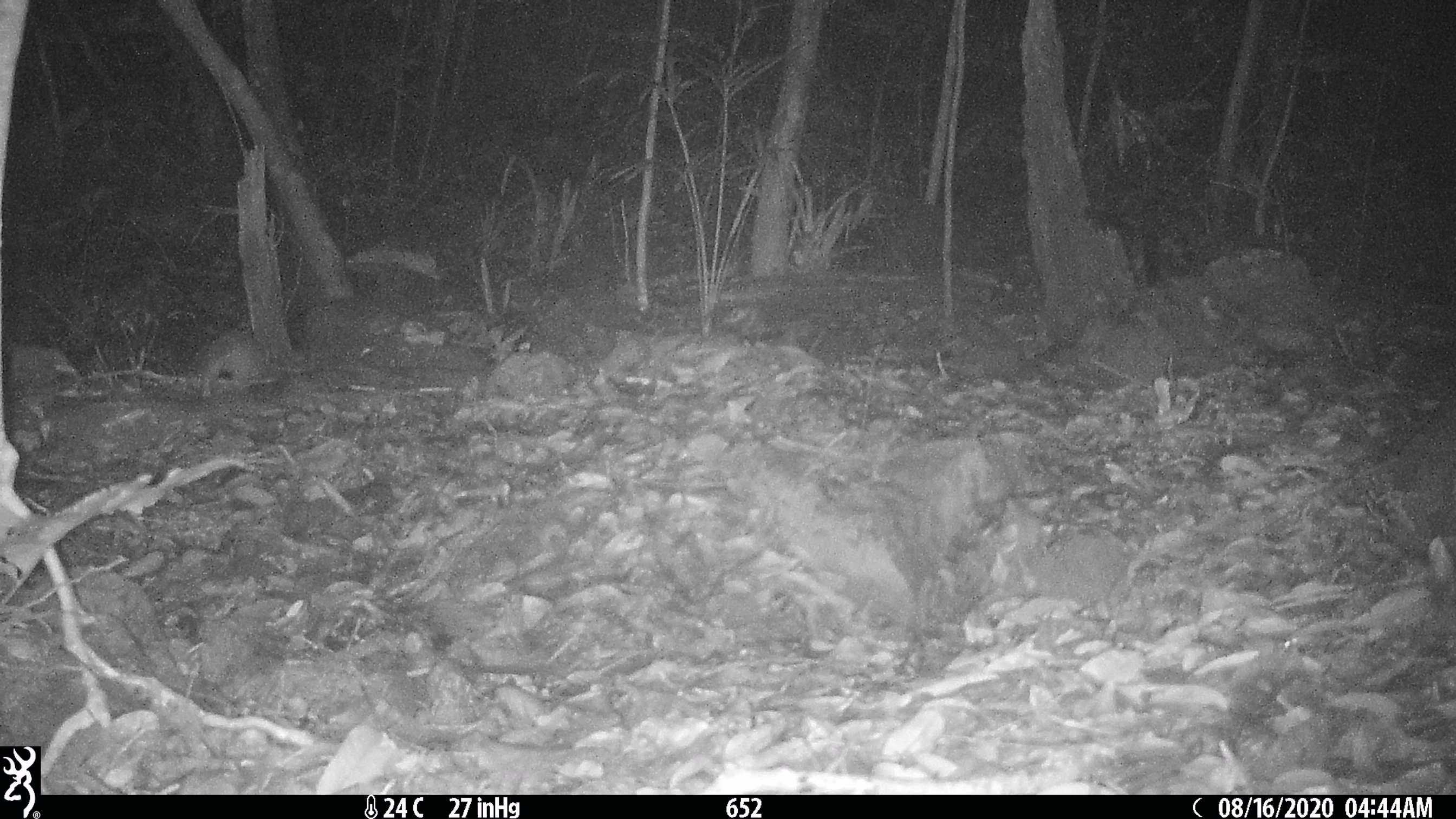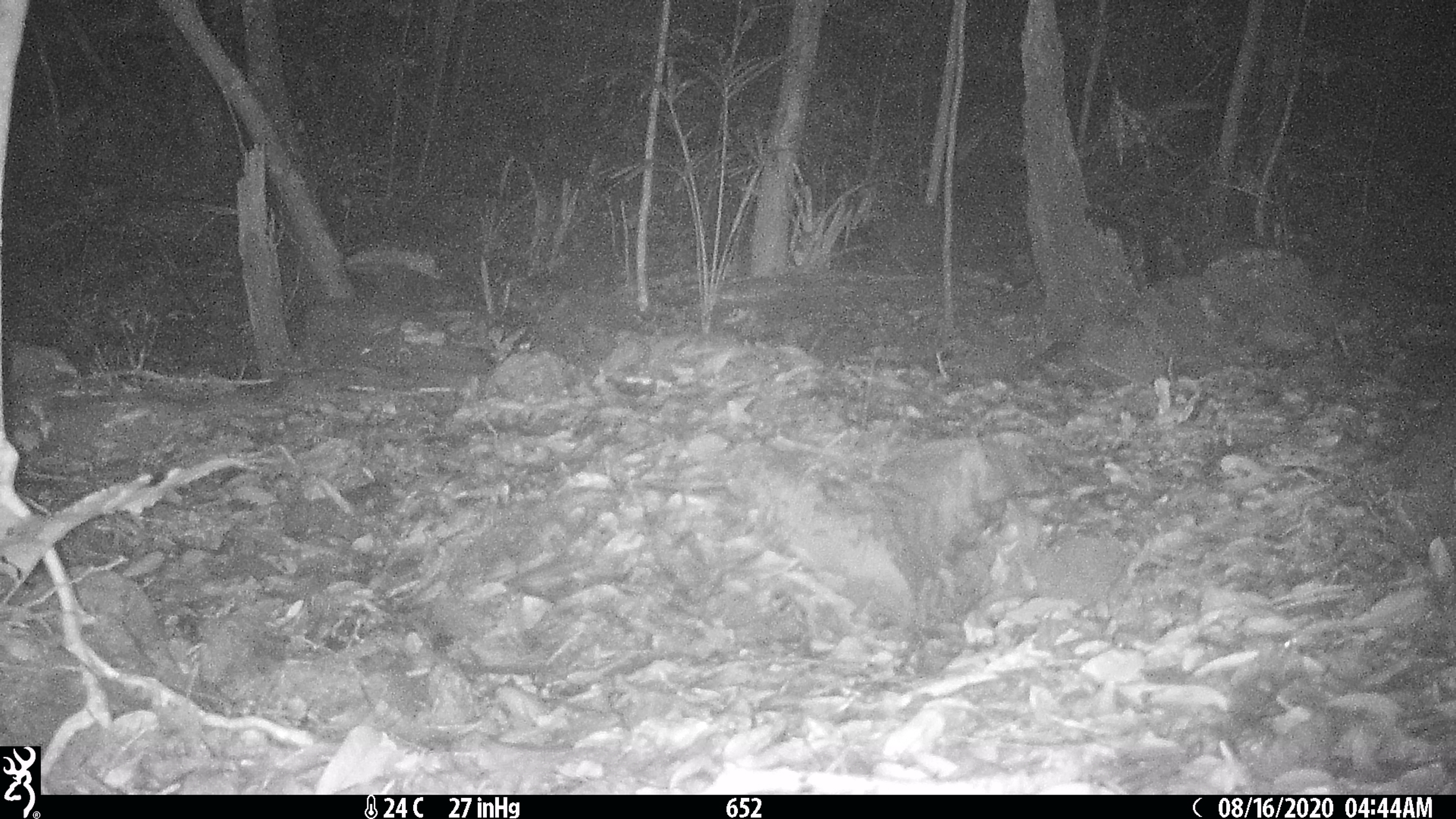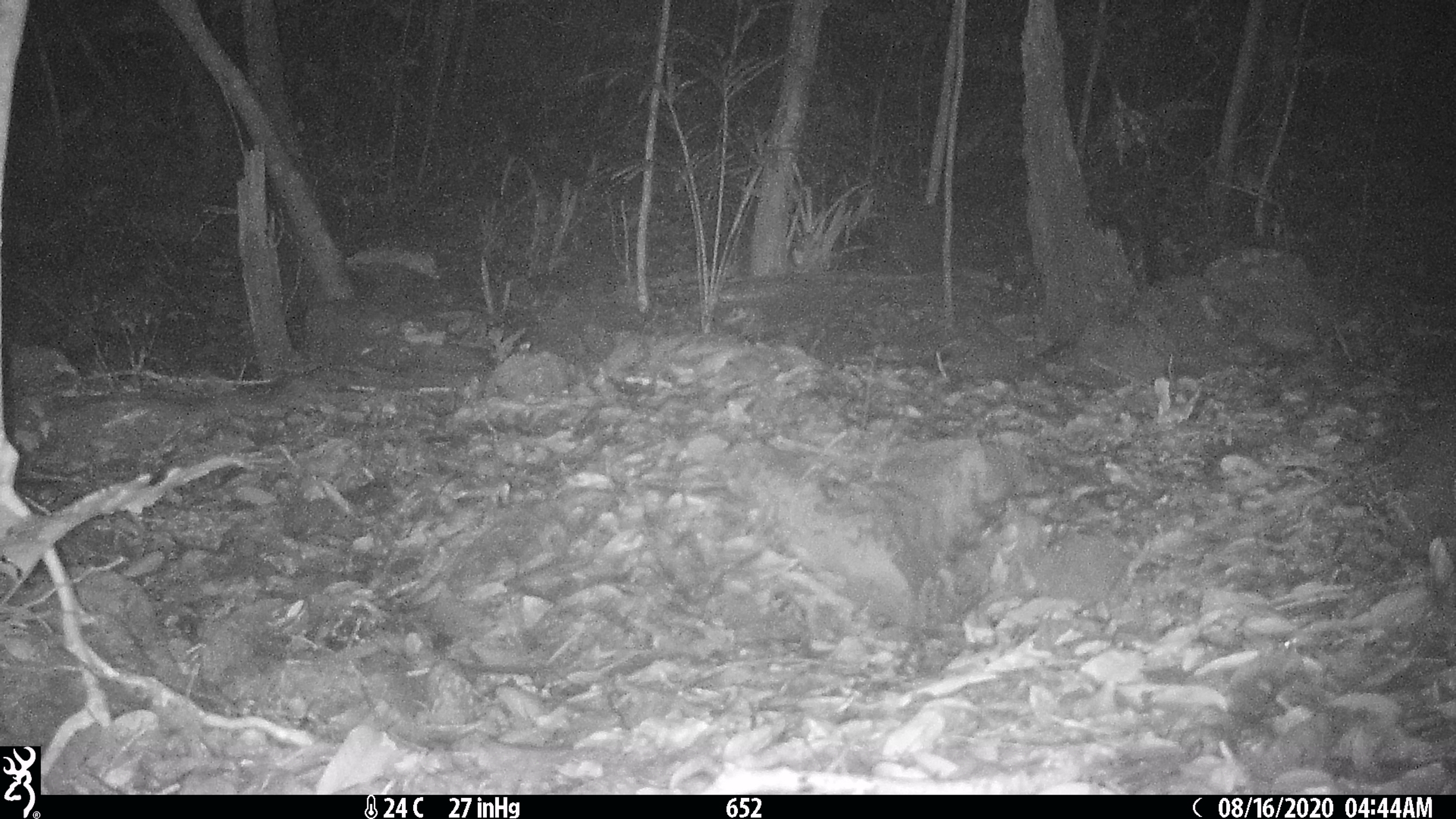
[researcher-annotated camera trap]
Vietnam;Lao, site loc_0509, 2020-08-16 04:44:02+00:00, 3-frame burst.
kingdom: Animalia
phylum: Chordata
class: Mammalia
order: Rodentia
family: Muridae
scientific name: Muridae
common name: old-world mice and rats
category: unidentified murid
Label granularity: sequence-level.